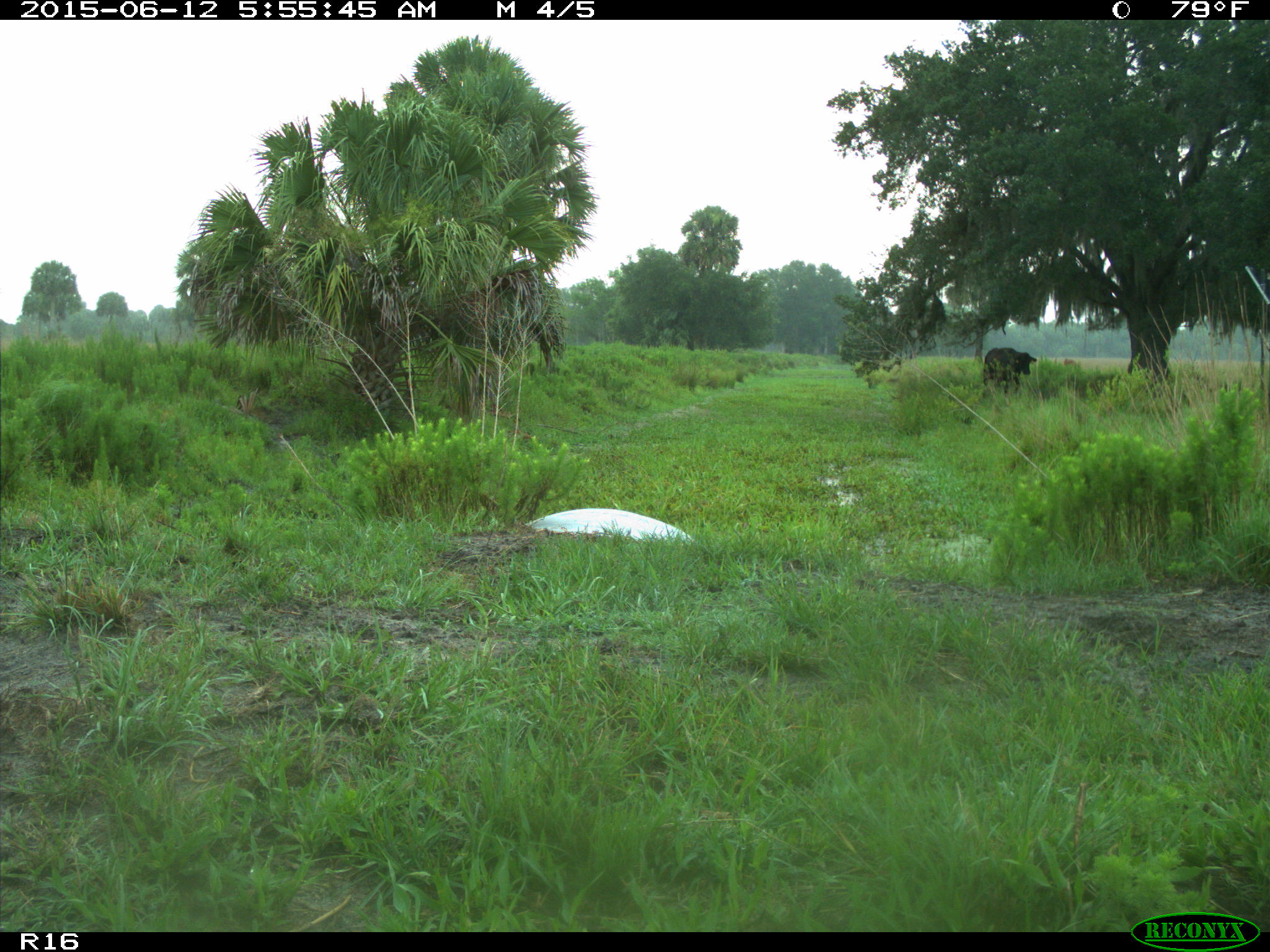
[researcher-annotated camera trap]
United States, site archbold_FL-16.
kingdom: Animalia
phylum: Chordata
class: Mammalia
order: Artiodactyla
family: Bovidae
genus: Bos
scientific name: Bos taurus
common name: domestic cow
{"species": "Bos taurus (domestic cow)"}